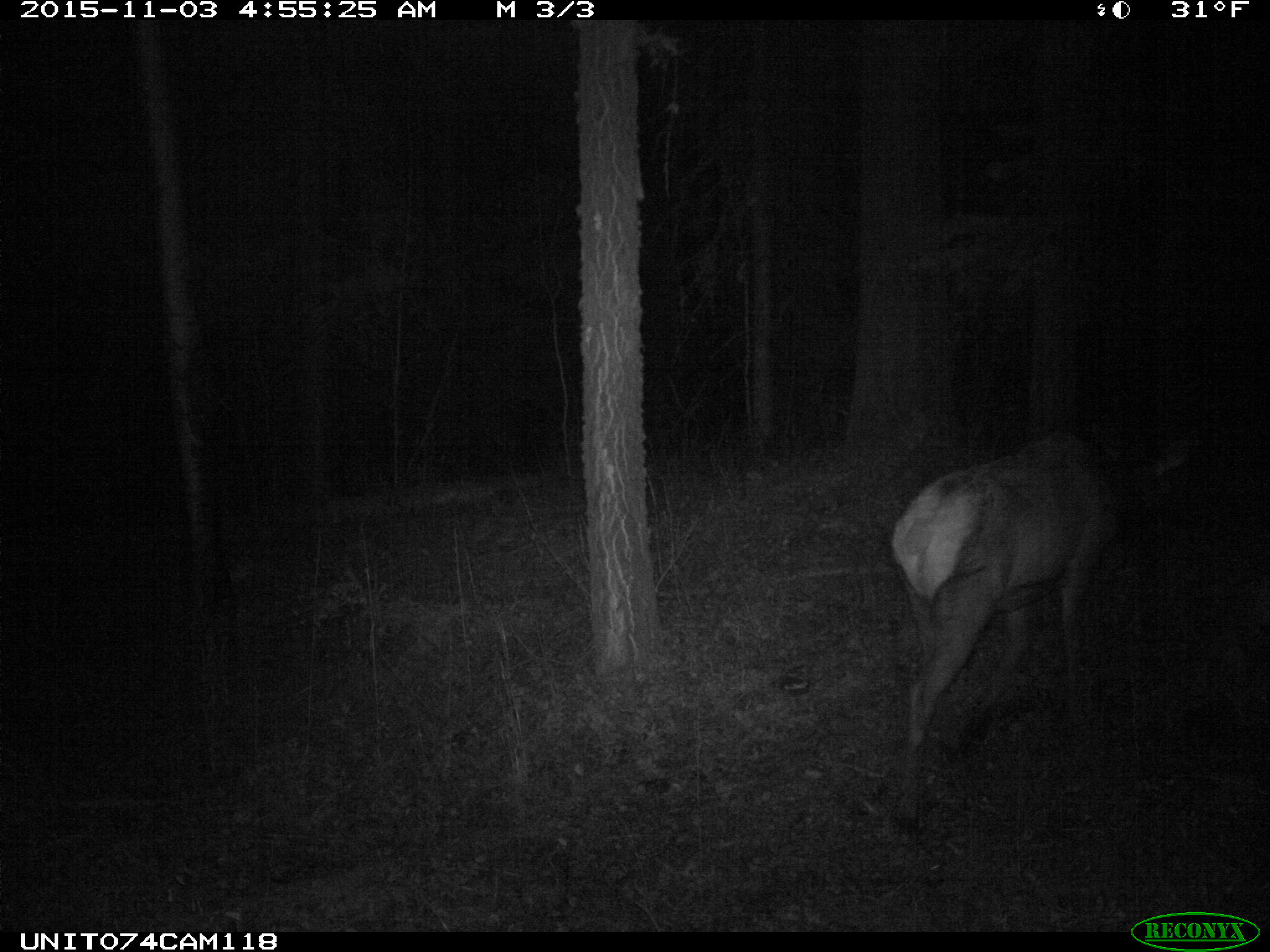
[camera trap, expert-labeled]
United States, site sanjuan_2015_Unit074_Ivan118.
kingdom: Animalia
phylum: Chordata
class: Mammalia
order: Artiodactyla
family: Cervidae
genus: Cervus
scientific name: Cervus elaphus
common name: red deer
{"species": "Cervus elaphus (red deer)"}